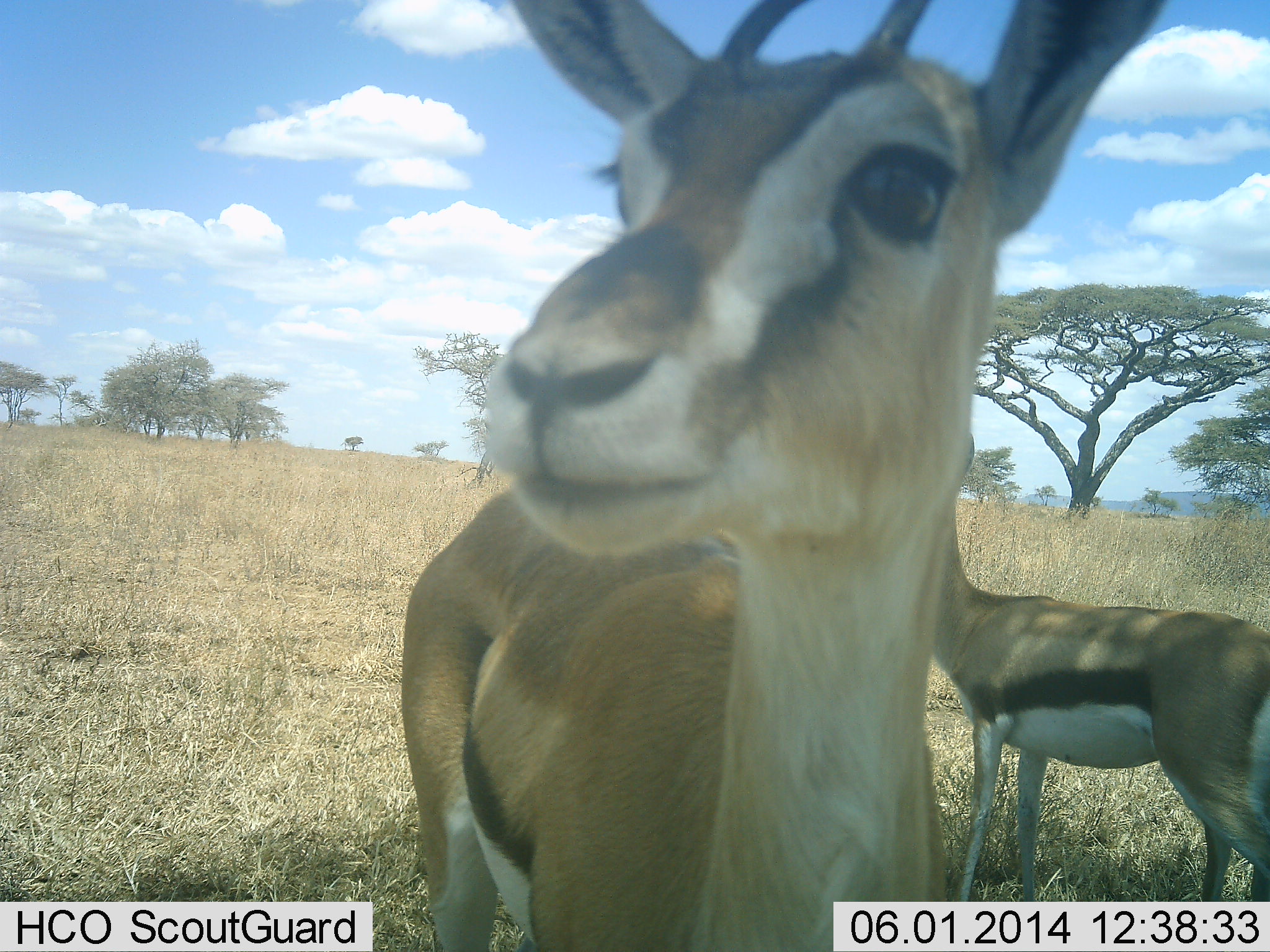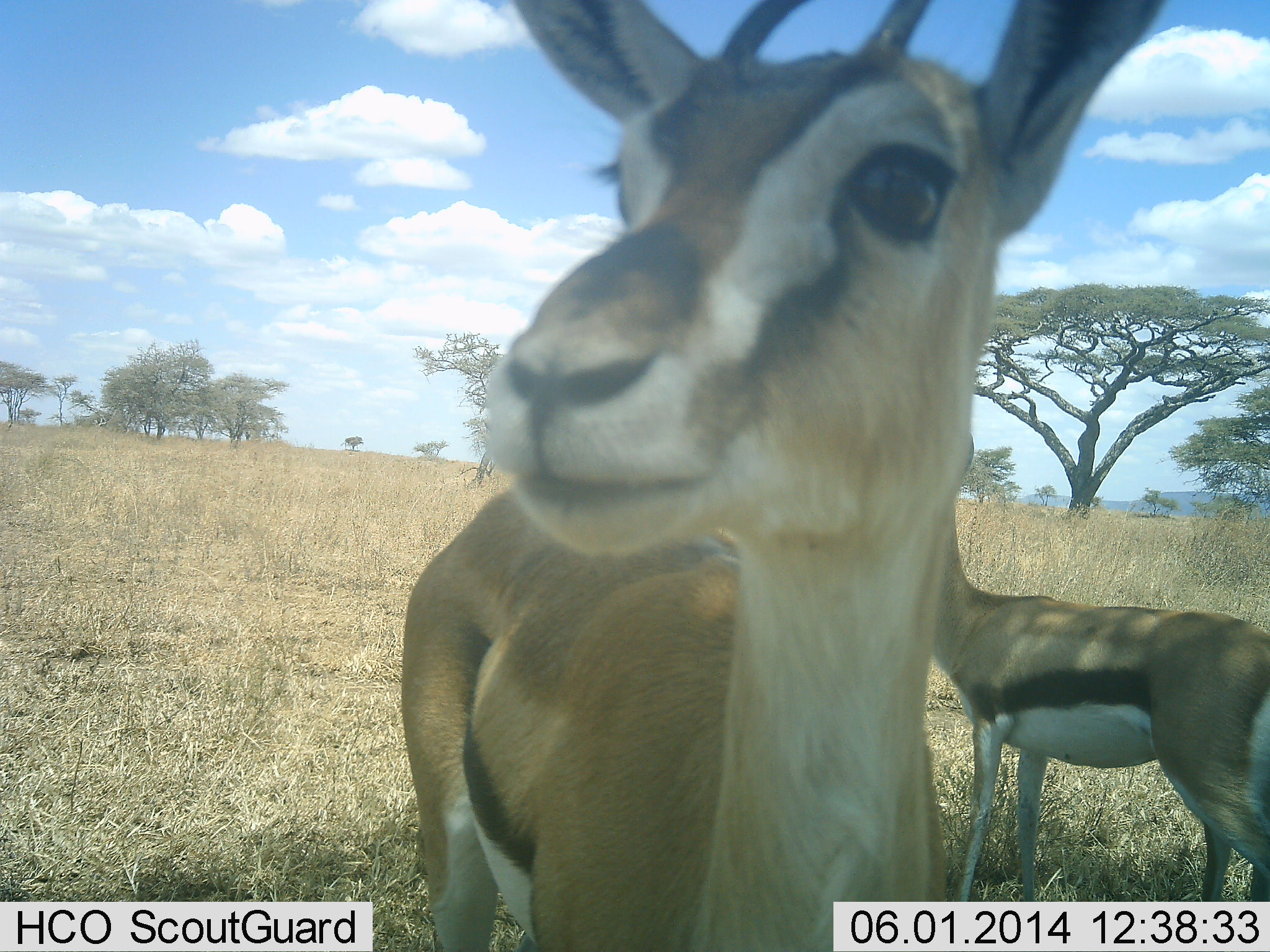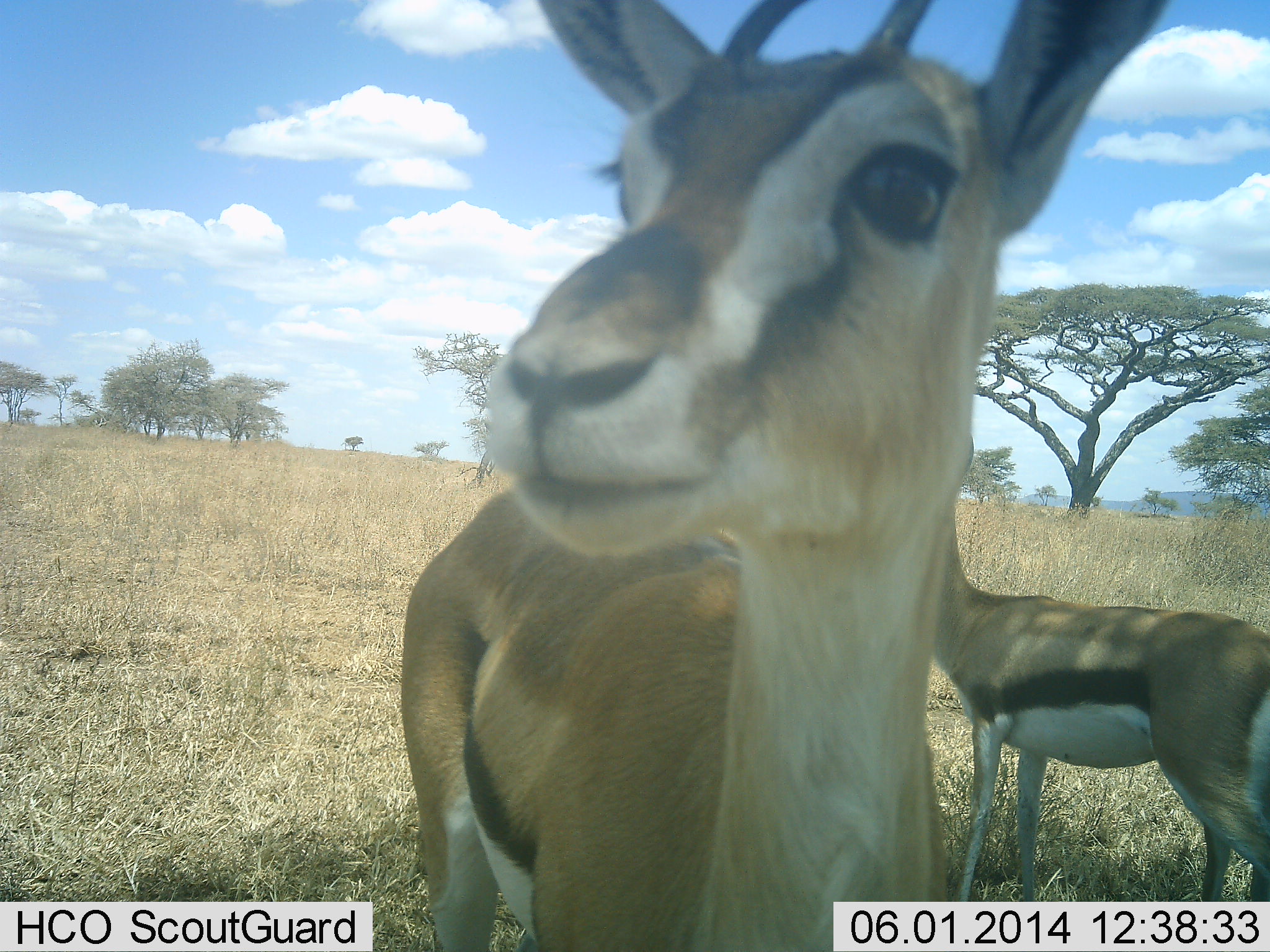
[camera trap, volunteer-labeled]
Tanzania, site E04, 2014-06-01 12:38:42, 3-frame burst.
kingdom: Animalia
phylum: Chordata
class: Mammalia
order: Artiodactyla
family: Bovidae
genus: Eudorcas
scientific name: Eudorcas thomsonii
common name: thomson's gazelle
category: gazellethomsons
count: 2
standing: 100%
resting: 0%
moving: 0%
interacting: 0%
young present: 0%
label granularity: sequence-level